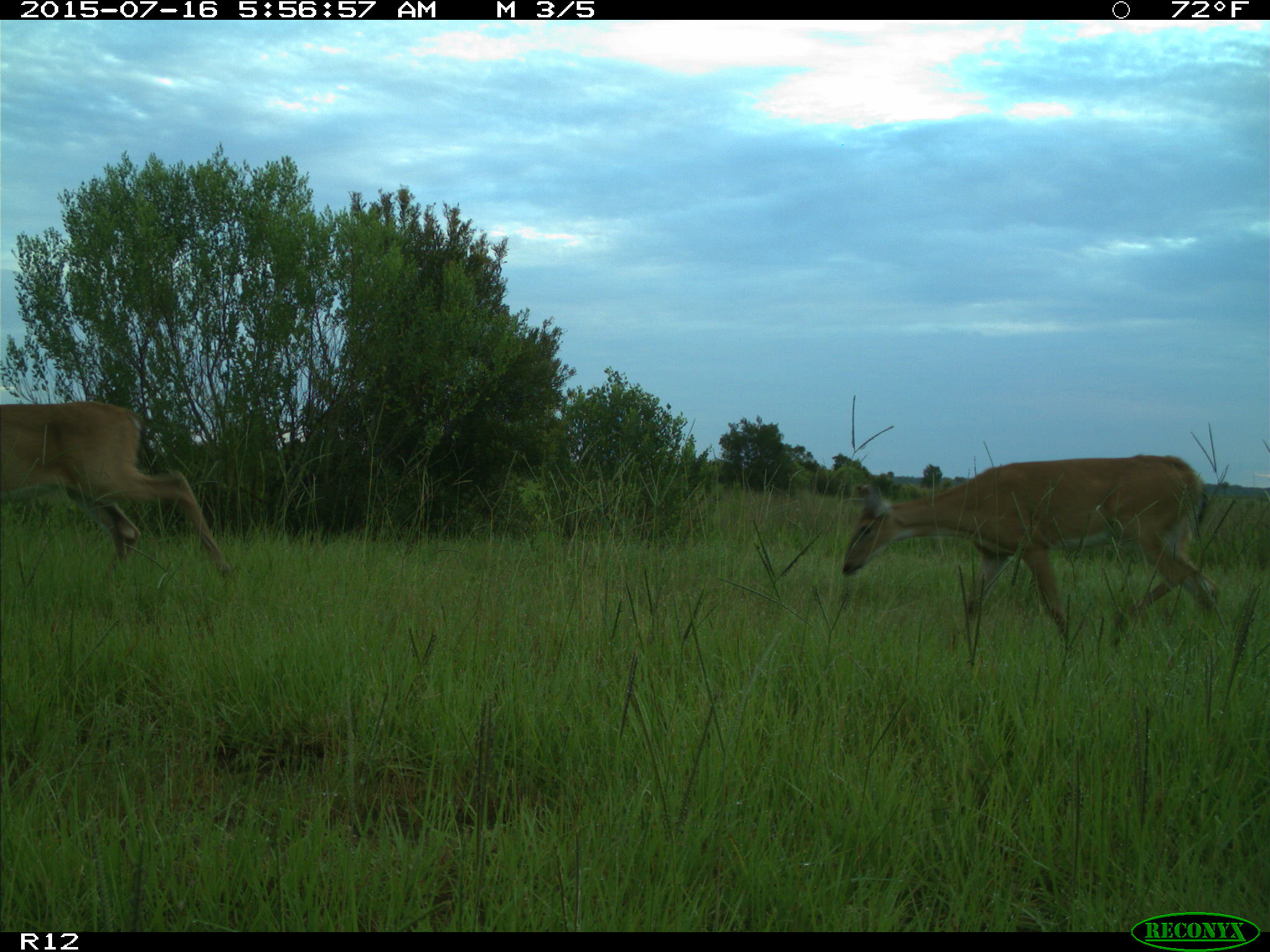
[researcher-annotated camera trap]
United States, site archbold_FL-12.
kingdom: Animalia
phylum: Chordata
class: Mammalia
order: Artiodactyla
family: Cervidae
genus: Odocoileus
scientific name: Odocoileus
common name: deer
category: unidentified deer